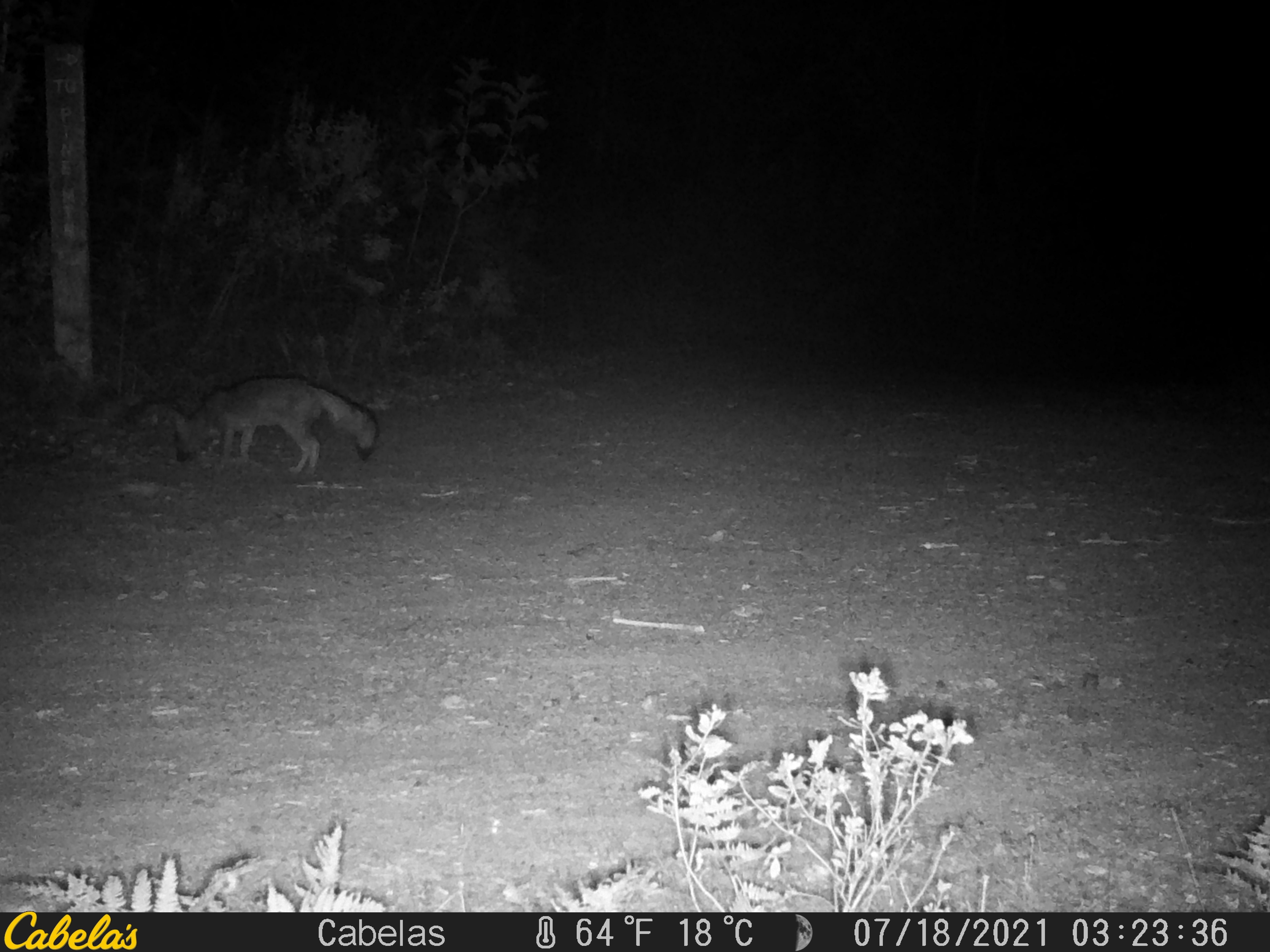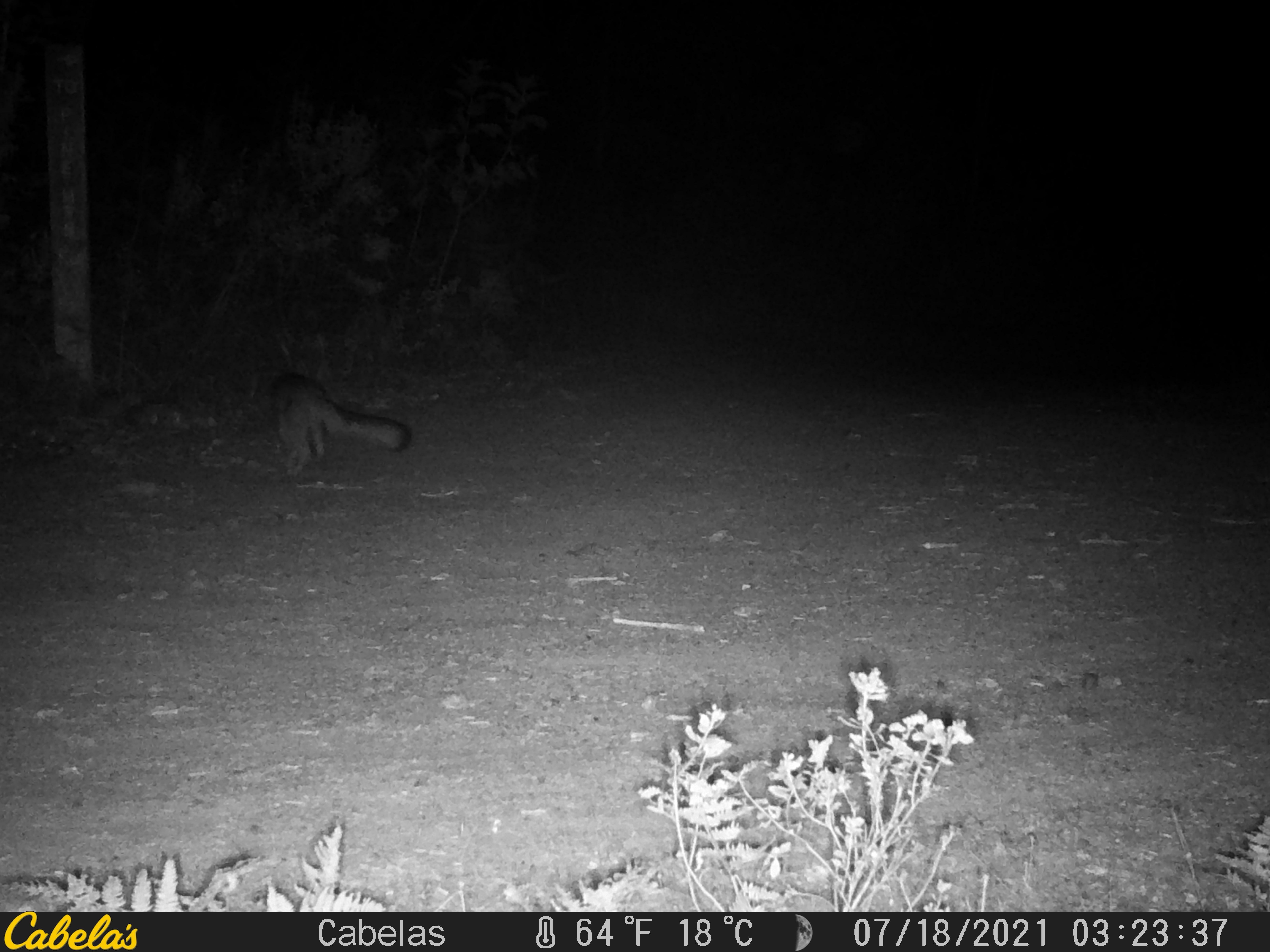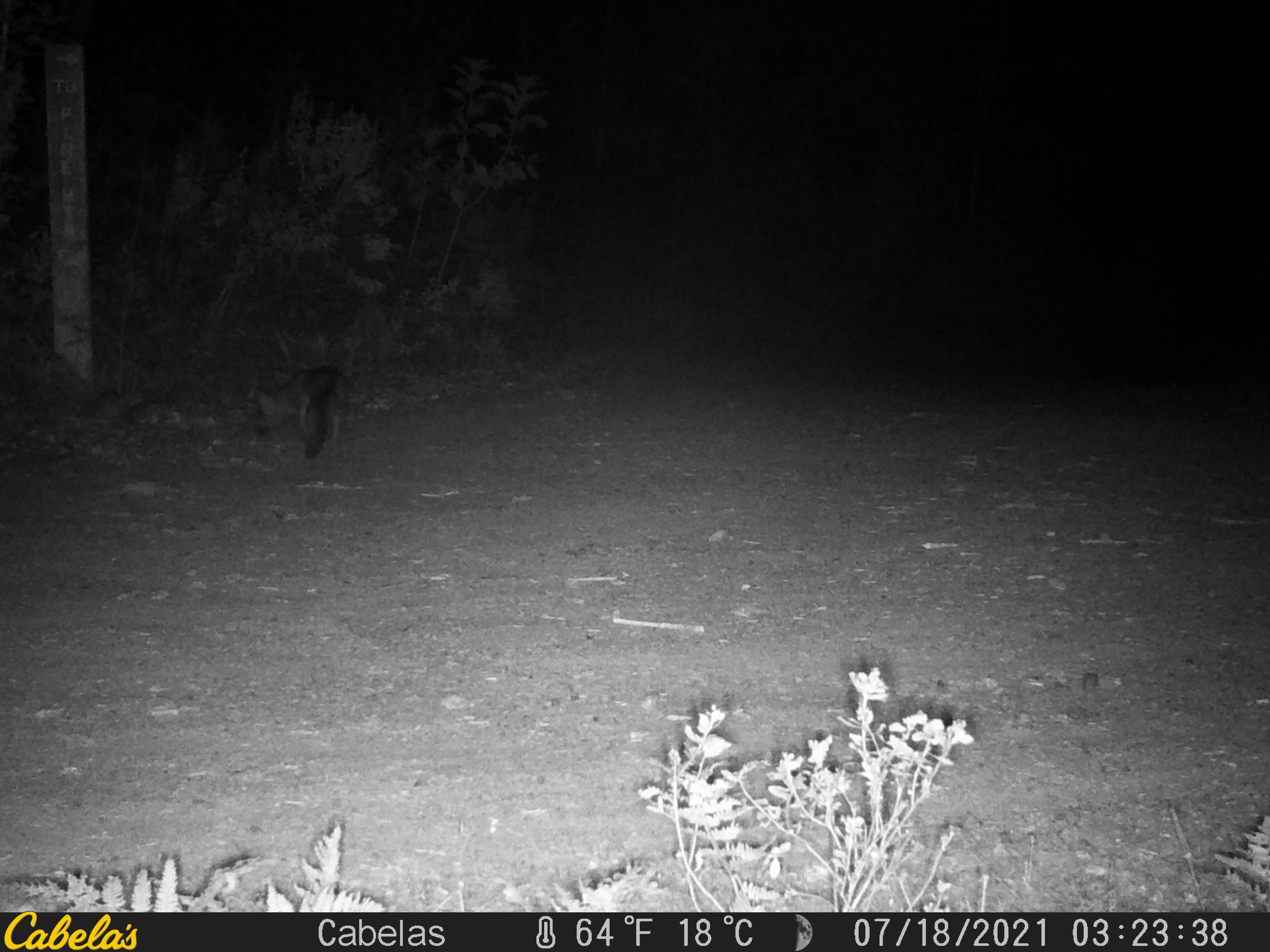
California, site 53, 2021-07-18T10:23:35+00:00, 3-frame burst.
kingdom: Animalia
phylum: Chordata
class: Mammalia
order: Carnivora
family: Canidae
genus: Urocyon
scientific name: Urocyon cinereoargenteus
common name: gray fox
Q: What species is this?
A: Gray fox (Urocyon cinereoargenteus).